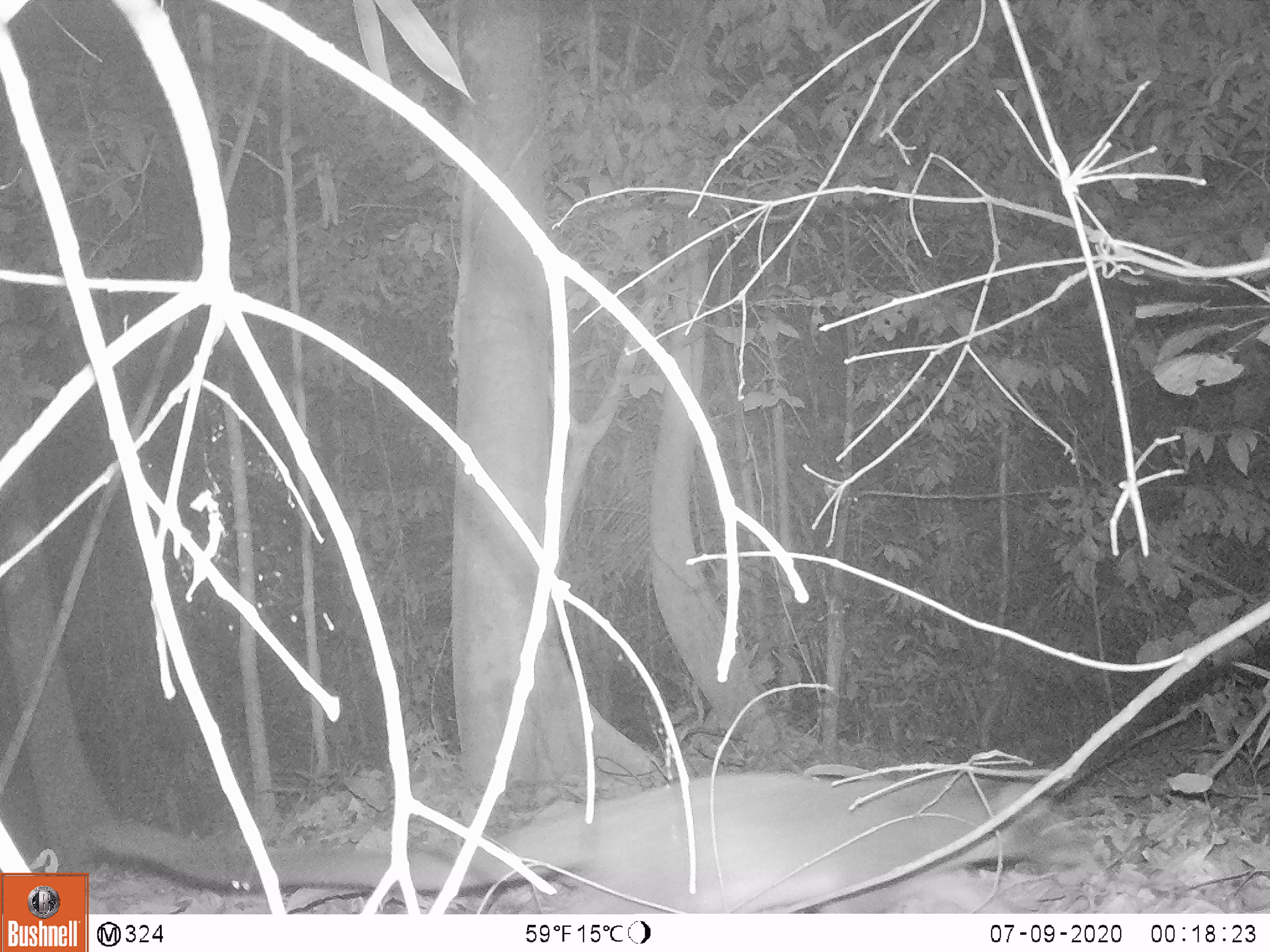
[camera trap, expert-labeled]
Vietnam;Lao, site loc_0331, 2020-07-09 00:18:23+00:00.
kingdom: Animalia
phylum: Chordata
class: Mammalia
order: Carnivora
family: Viverridae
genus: Paguma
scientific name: Paguma larvata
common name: masked palm civet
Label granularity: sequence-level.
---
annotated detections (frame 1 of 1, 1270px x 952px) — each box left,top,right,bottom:
masked palm civet: 82,769,1078,913